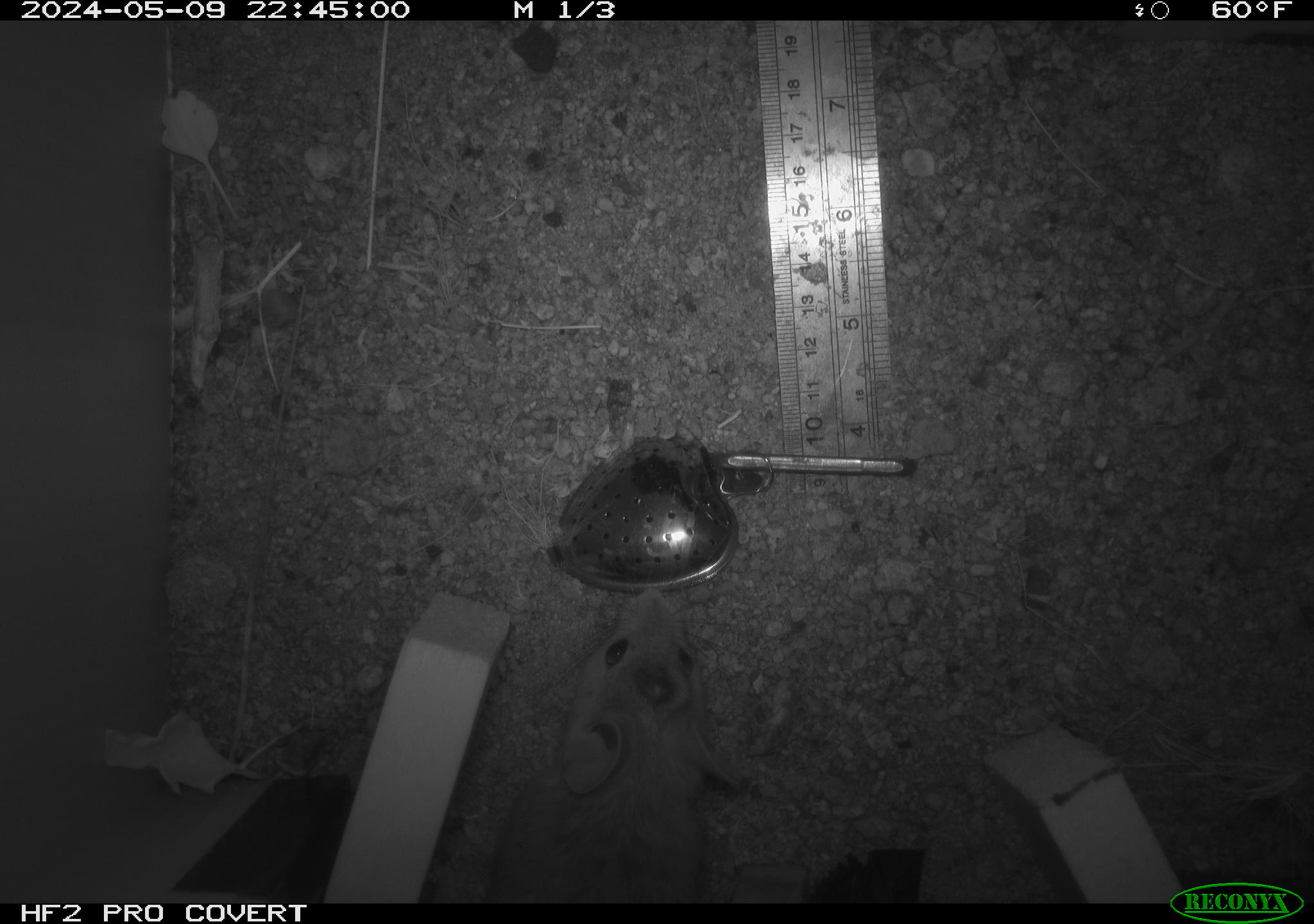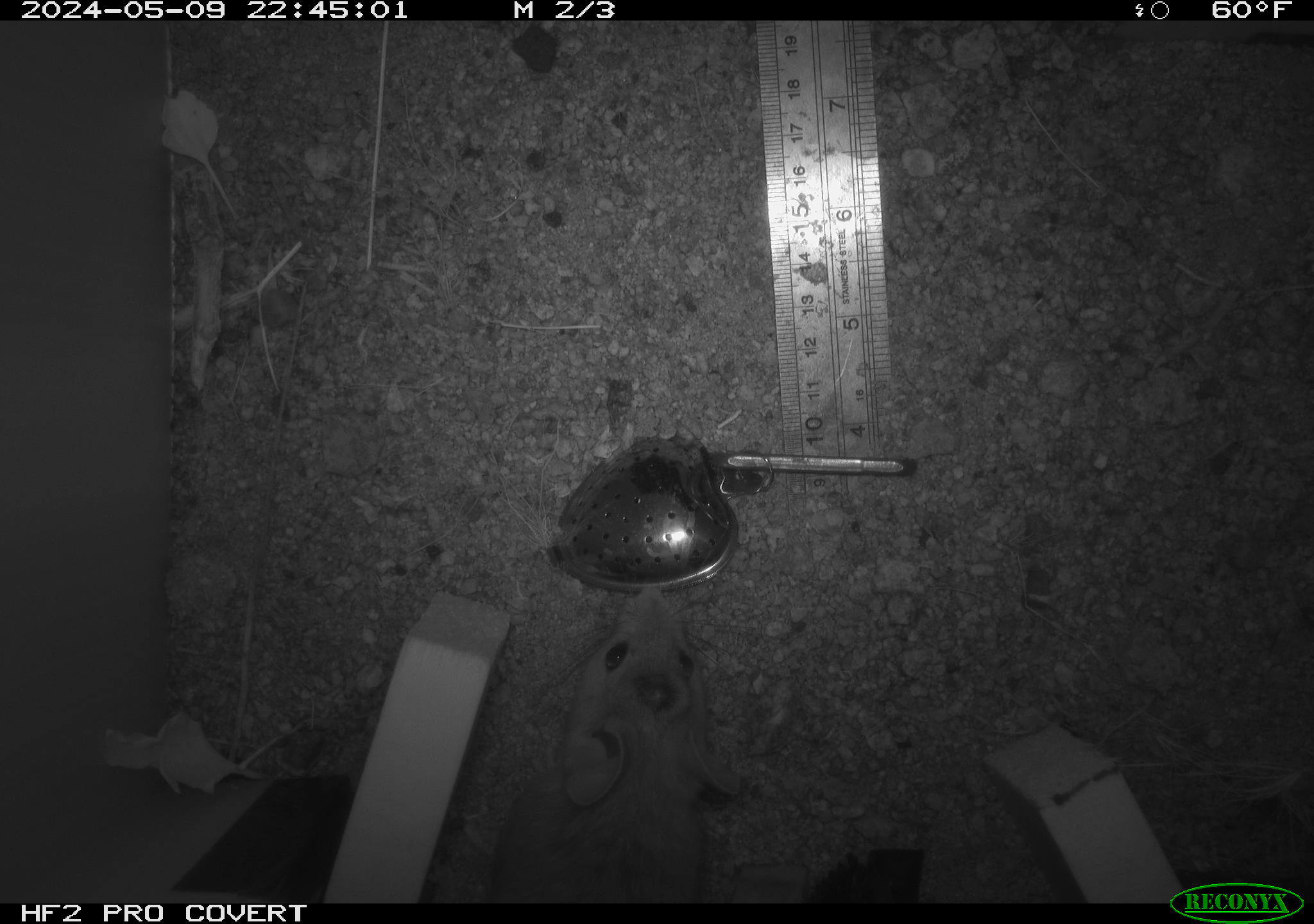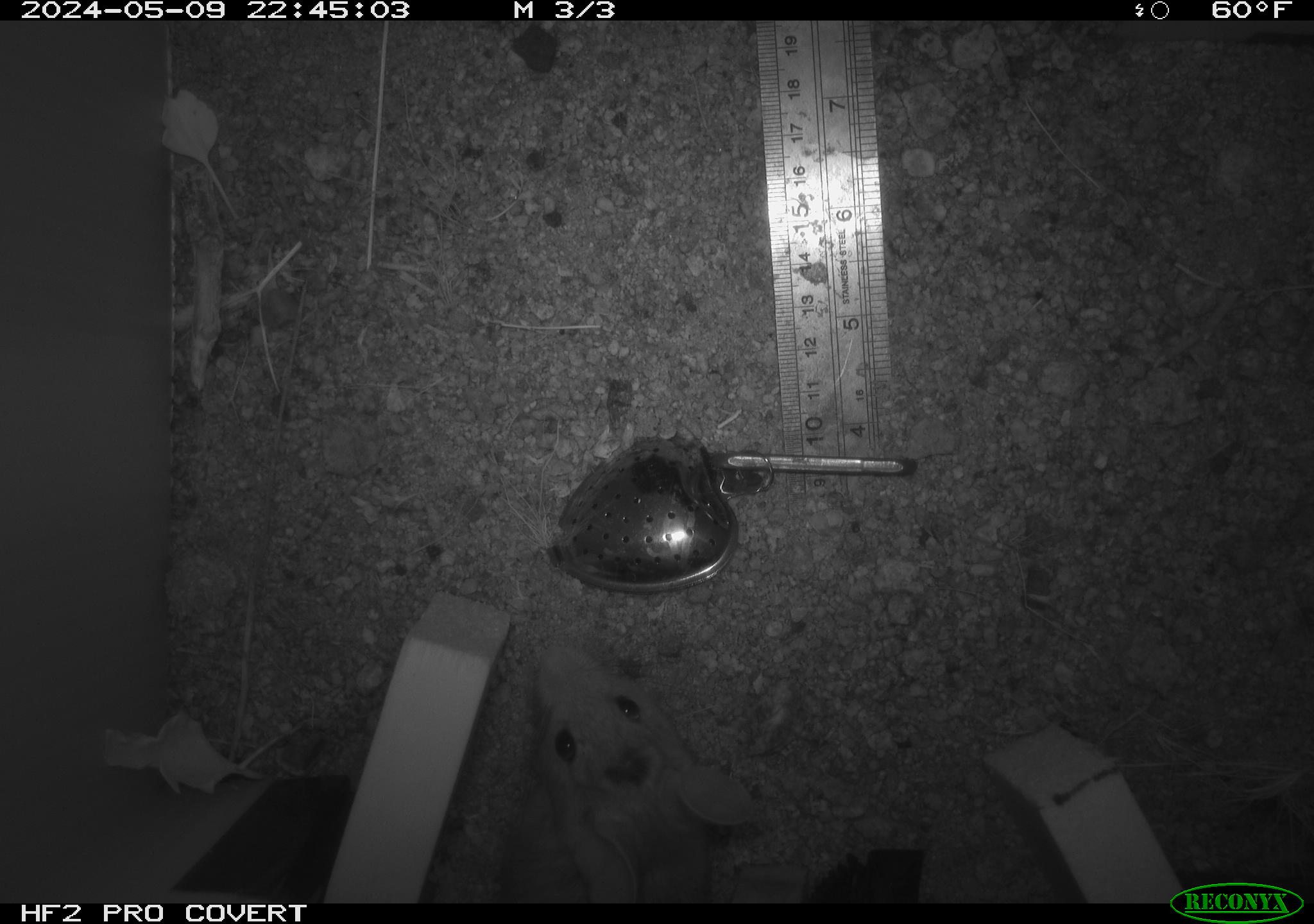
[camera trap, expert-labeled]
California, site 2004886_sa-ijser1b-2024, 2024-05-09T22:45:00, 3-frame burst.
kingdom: Animalia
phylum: Chordata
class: Mammalia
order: Rodentia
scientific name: Rodentia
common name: woodrat or rat or mouse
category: woodrat or rat or mouse species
Woodrat or rat or mouse species (woodrat or rat or mouse) (Rodentia).